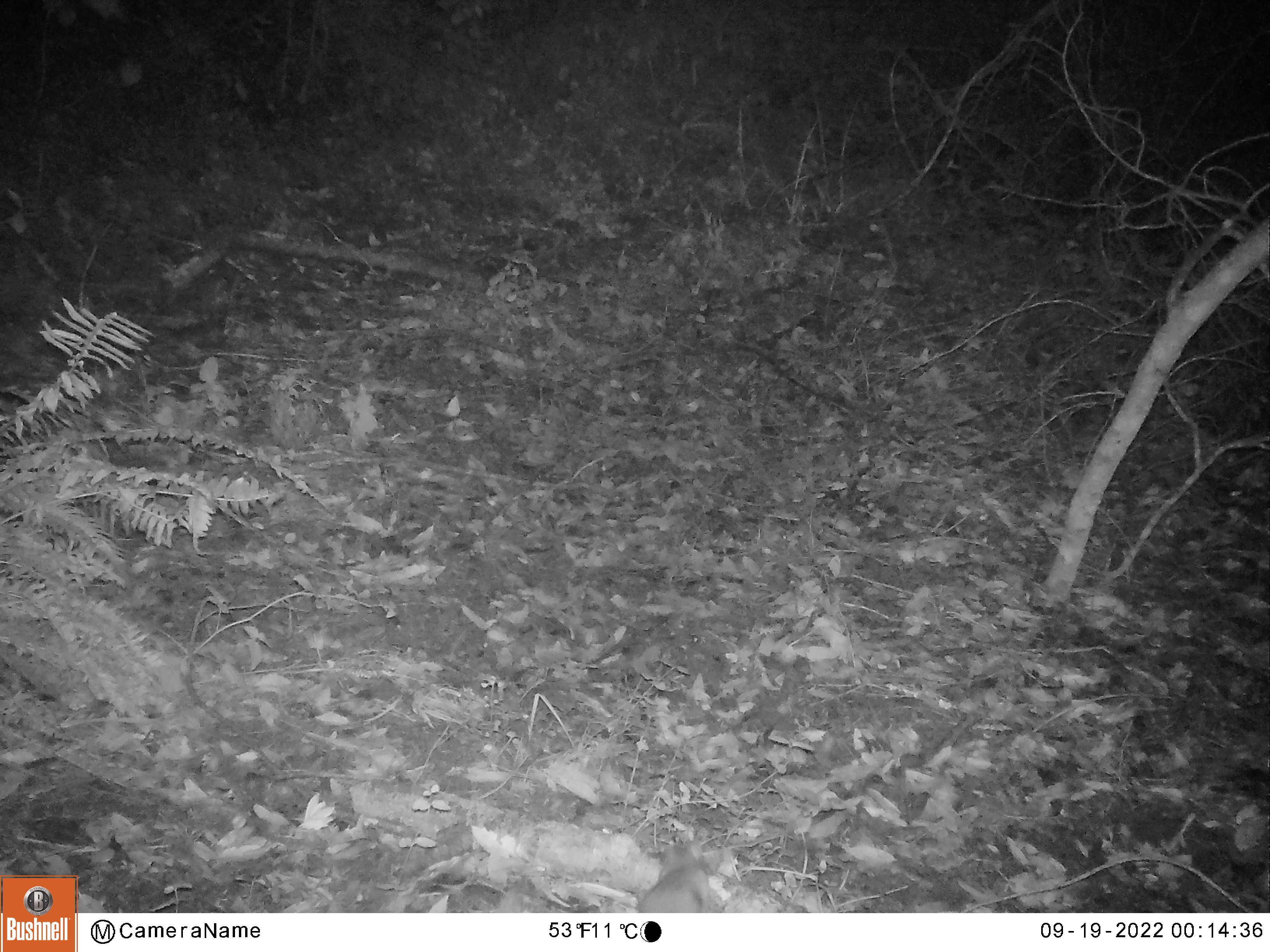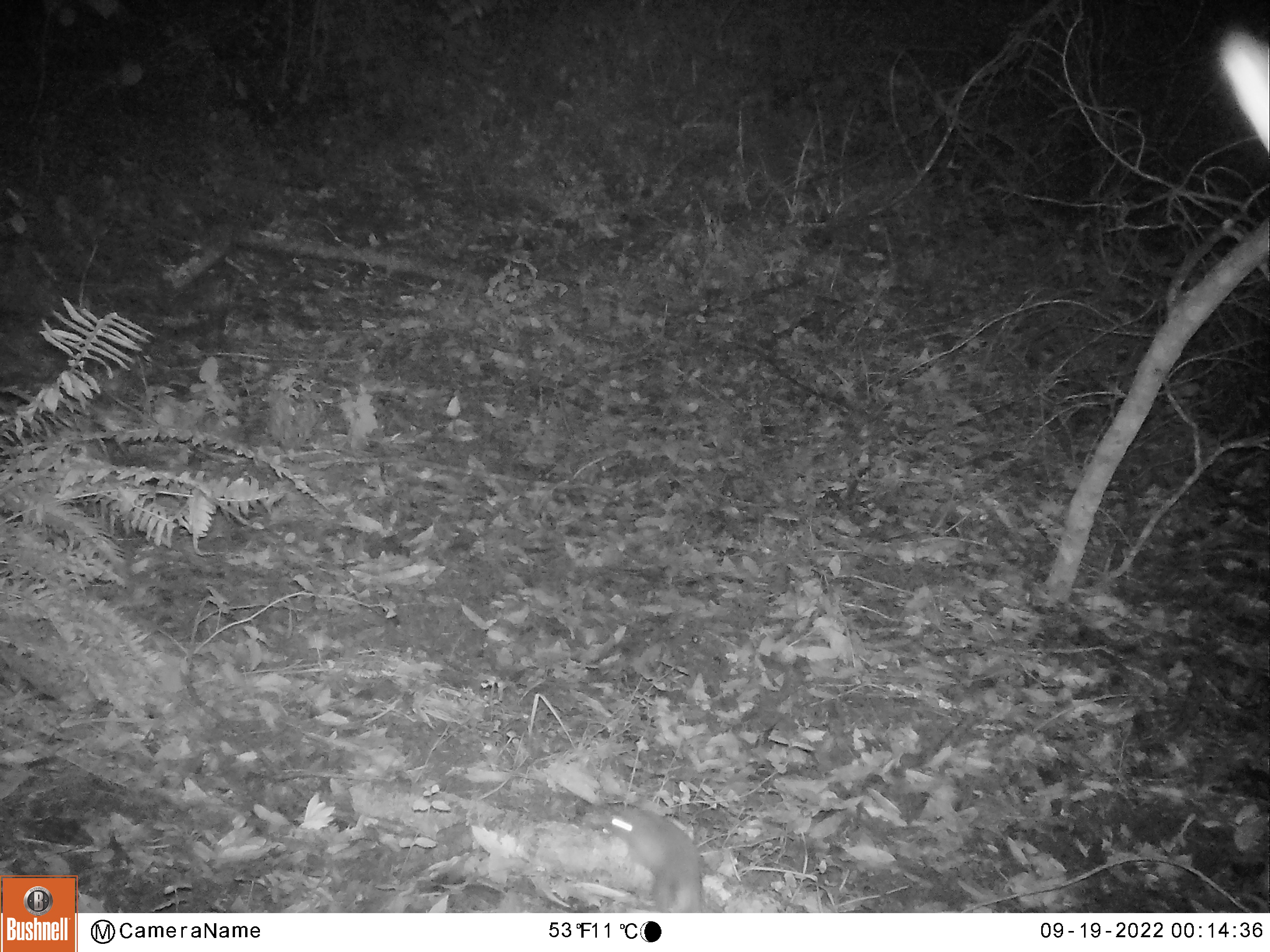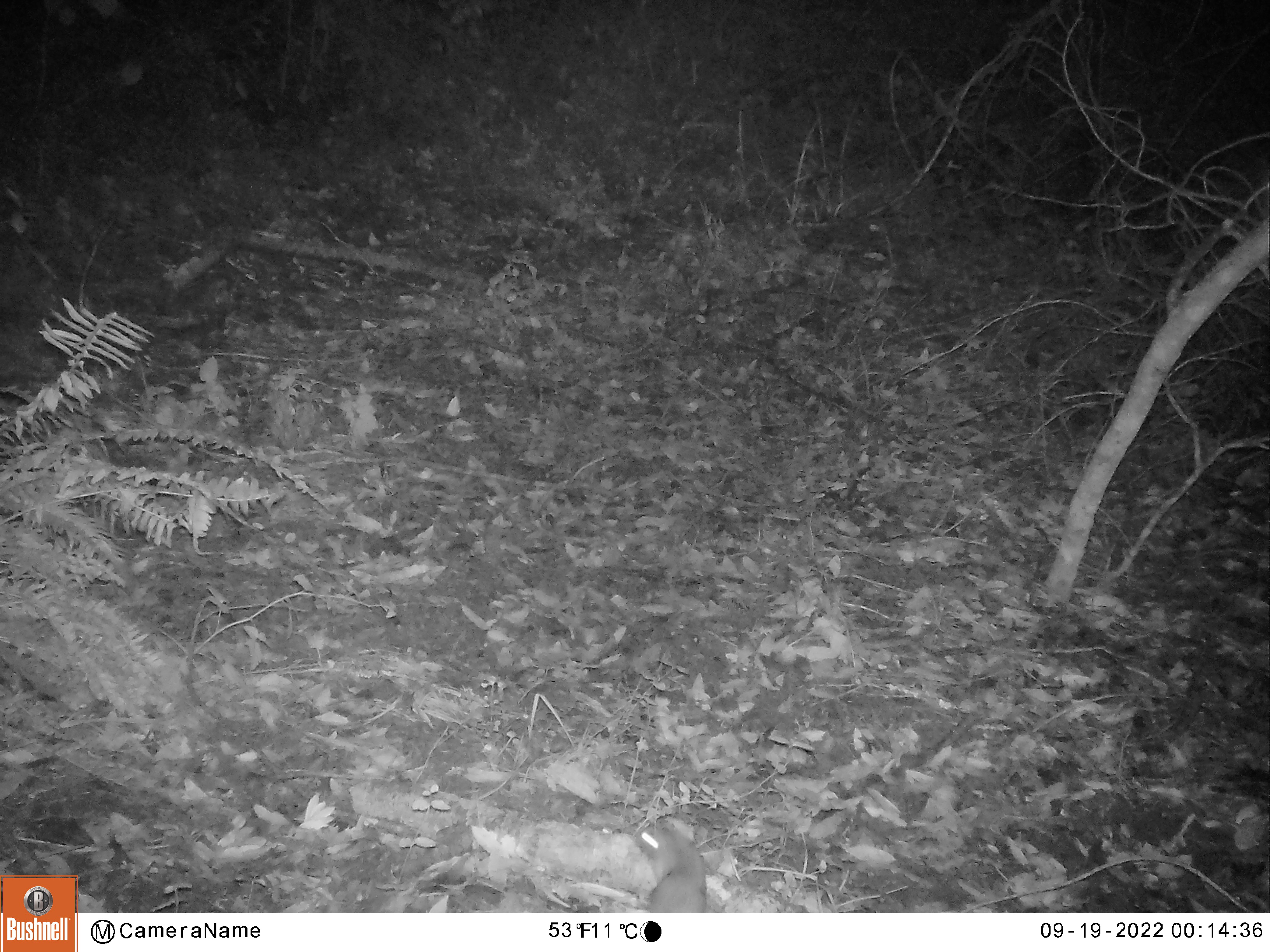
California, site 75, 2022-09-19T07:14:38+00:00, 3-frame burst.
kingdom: Animalia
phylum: Chordata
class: Mammalia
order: Rodentia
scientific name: Rodentia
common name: mouse or rat